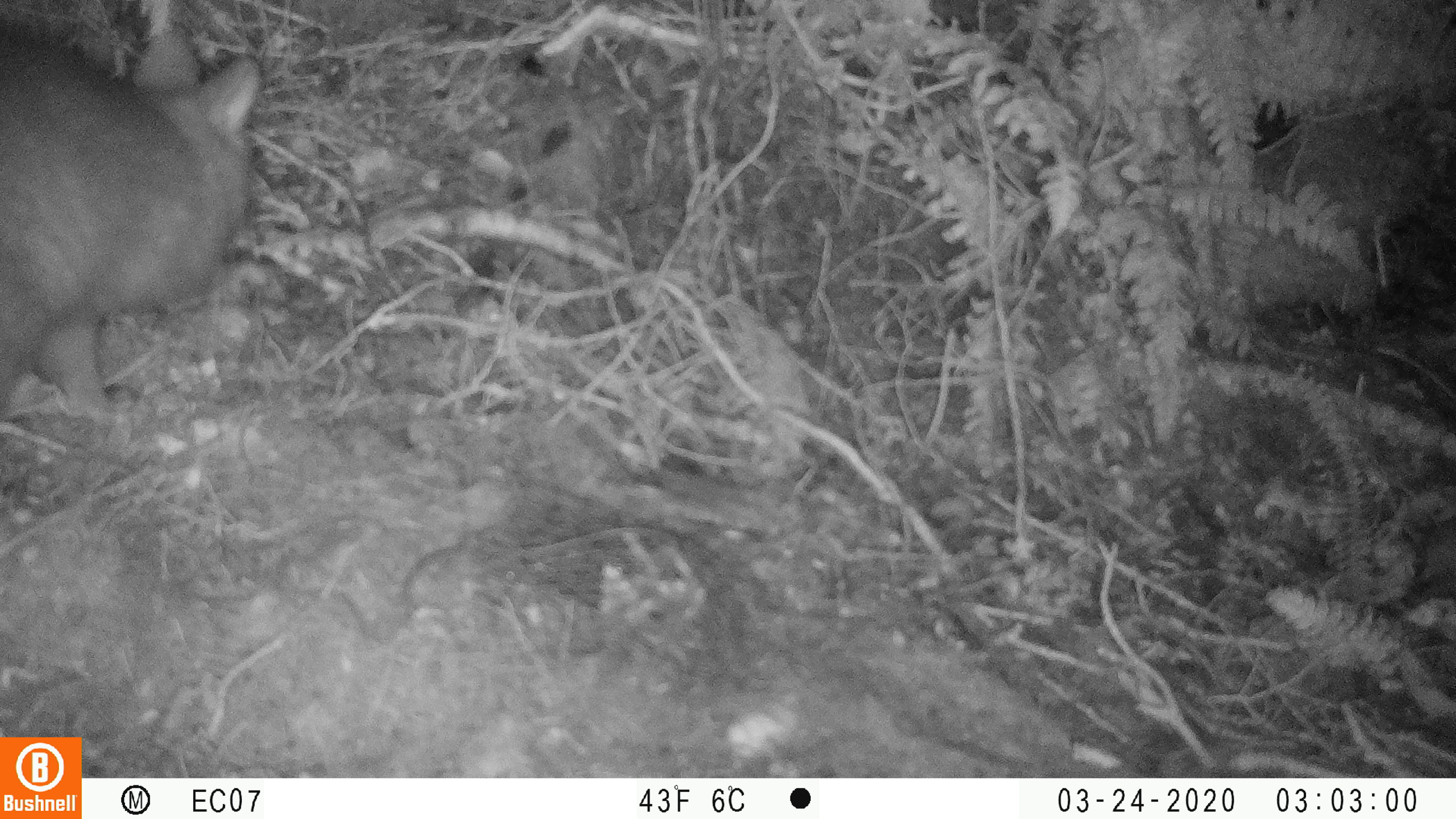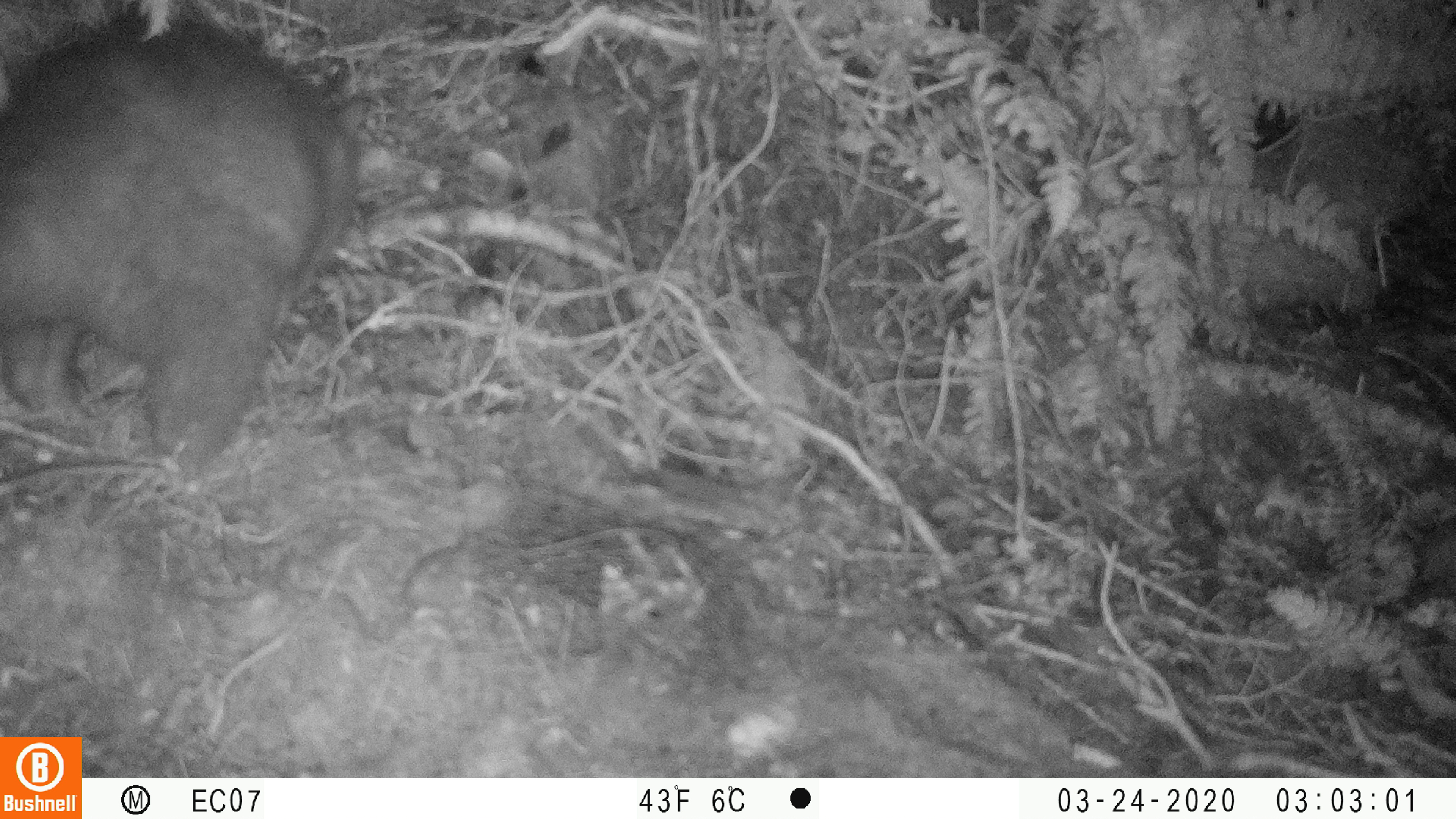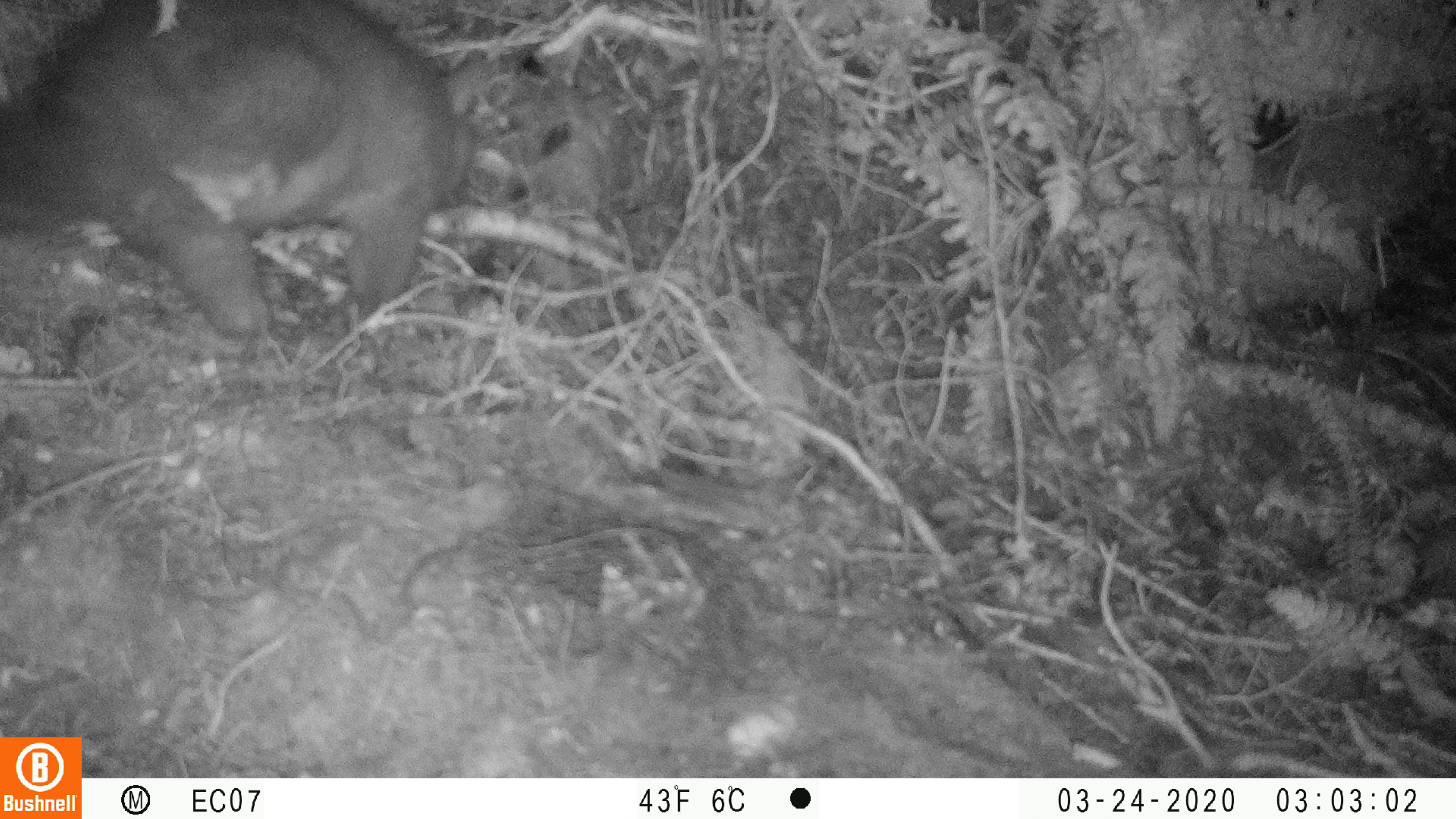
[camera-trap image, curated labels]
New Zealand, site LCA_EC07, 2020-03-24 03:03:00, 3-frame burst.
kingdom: Animalia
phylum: Chordata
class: Mammalia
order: Diprotodontia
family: Phalangeridae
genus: Trichosurus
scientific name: Trichosurus vulpecula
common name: common brushtail possum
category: possum